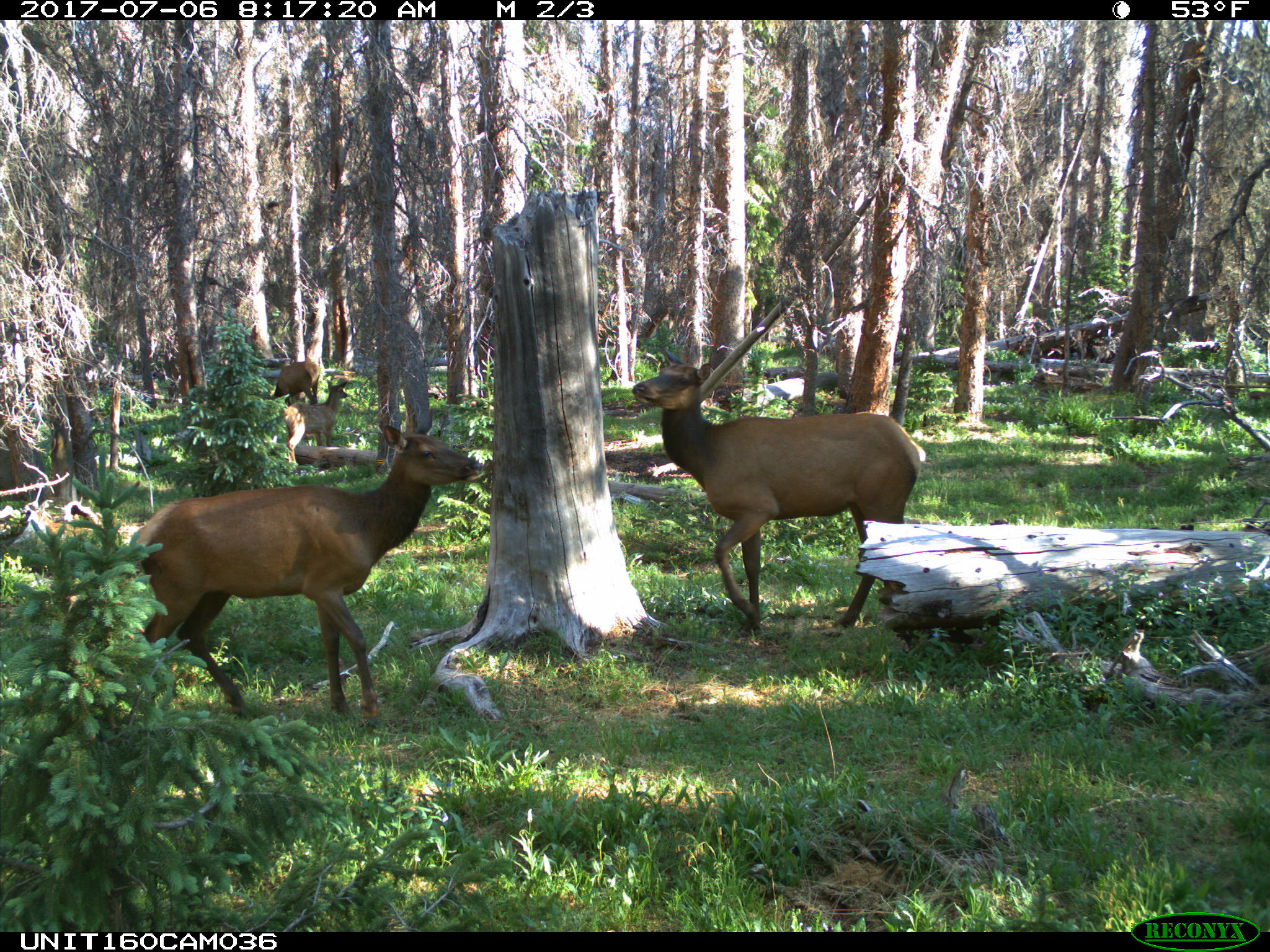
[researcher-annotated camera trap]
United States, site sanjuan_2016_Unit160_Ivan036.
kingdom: Animalia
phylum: Chordata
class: Mammalia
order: Artiodactyla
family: Cervidae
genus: Cervus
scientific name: Cervus elaphus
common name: red deer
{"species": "Cervus elaphus (red deer)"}